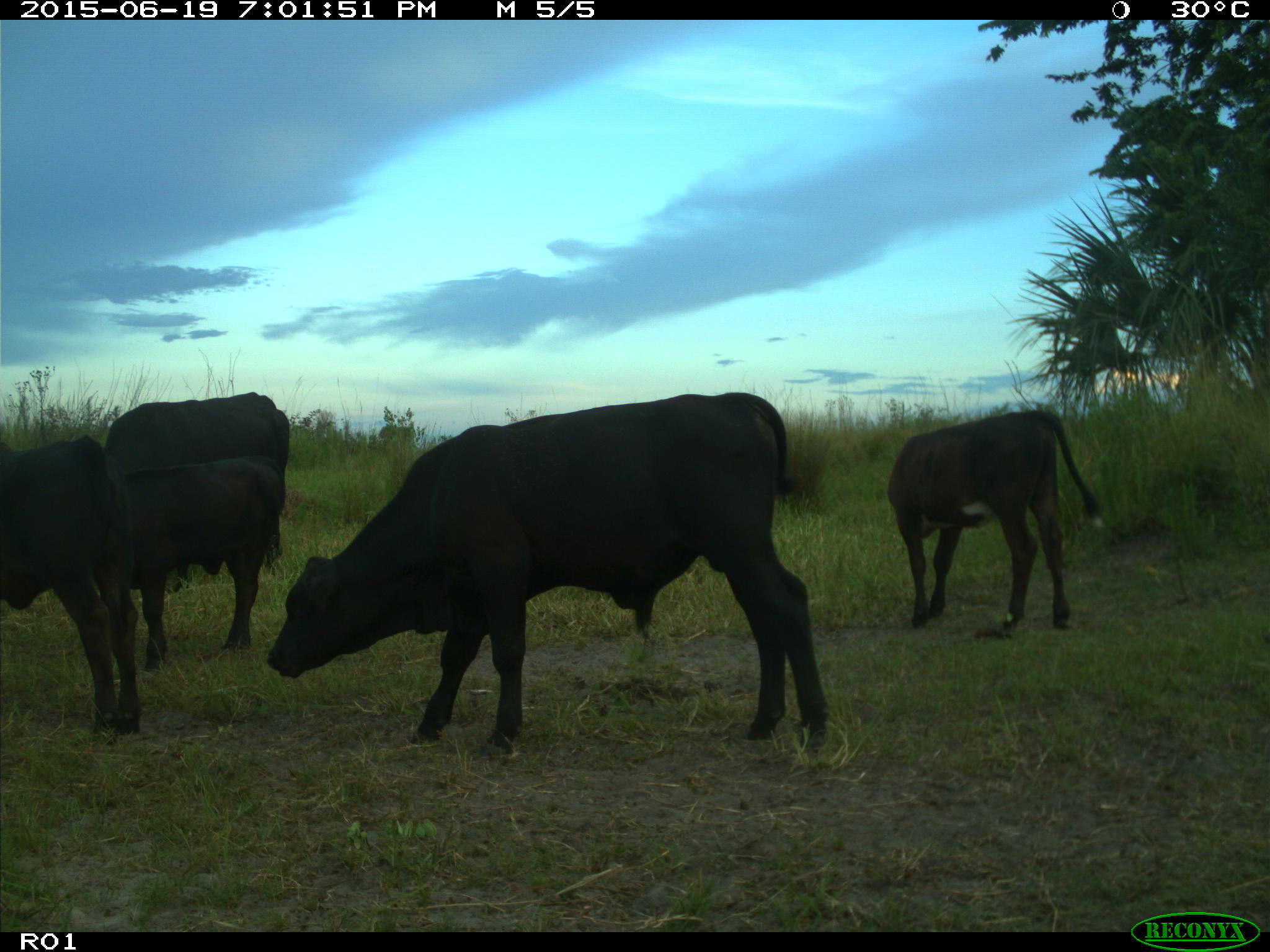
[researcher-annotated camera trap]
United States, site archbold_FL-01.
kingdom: Animalia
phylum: Chordata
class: Mammalia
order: Artiodactyla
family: Bovidae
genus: Bos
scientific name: Bos taurus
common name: domestic cow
Bos taurus (domestic cow).